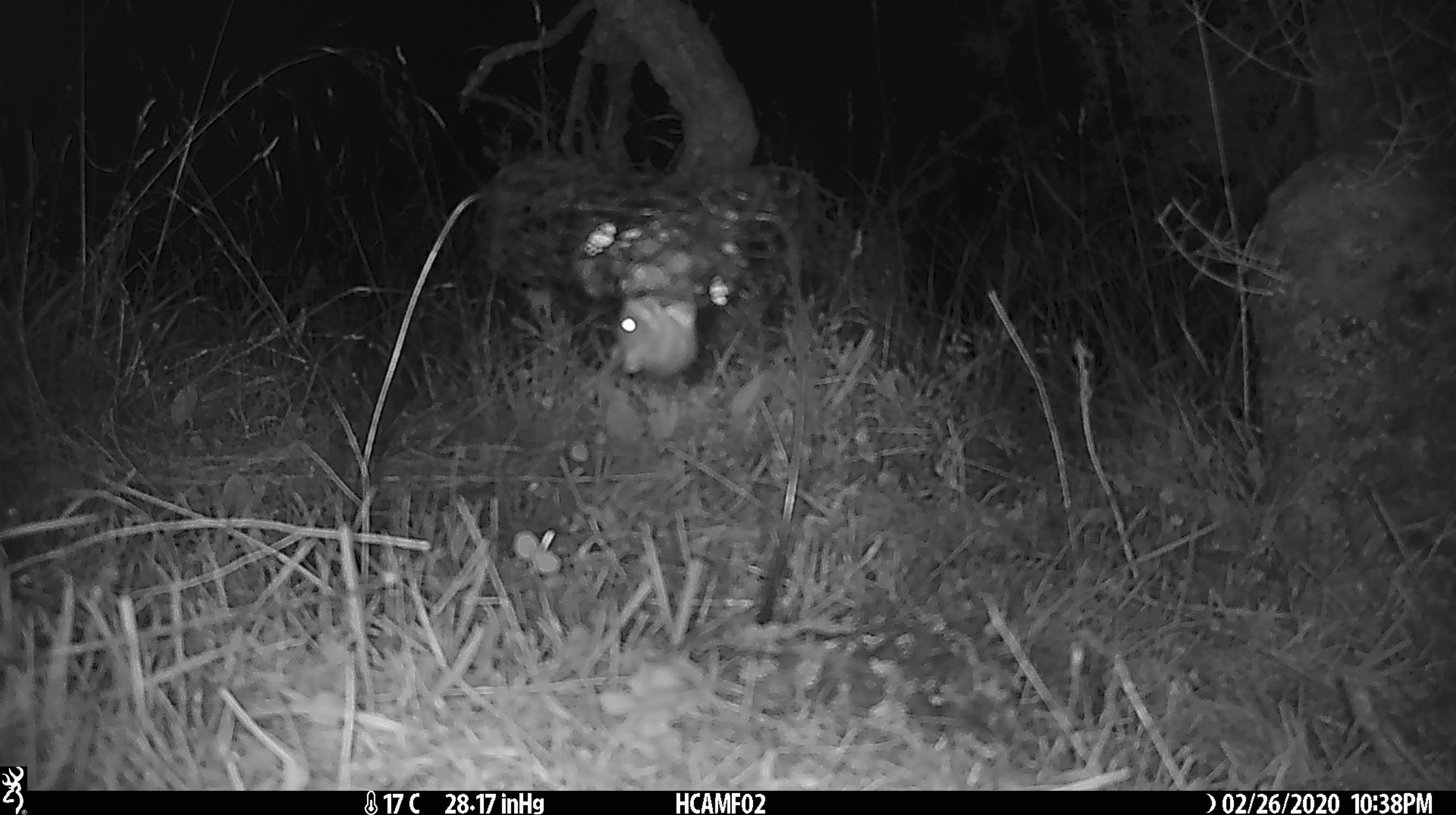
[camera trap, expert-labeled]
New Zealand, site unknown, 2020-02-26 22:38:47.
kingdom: Animalia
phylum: Chordata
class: Mammalia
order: Rodentia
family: Muridae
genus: Mus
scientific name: Mus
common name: mouse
Mouse (Mus).